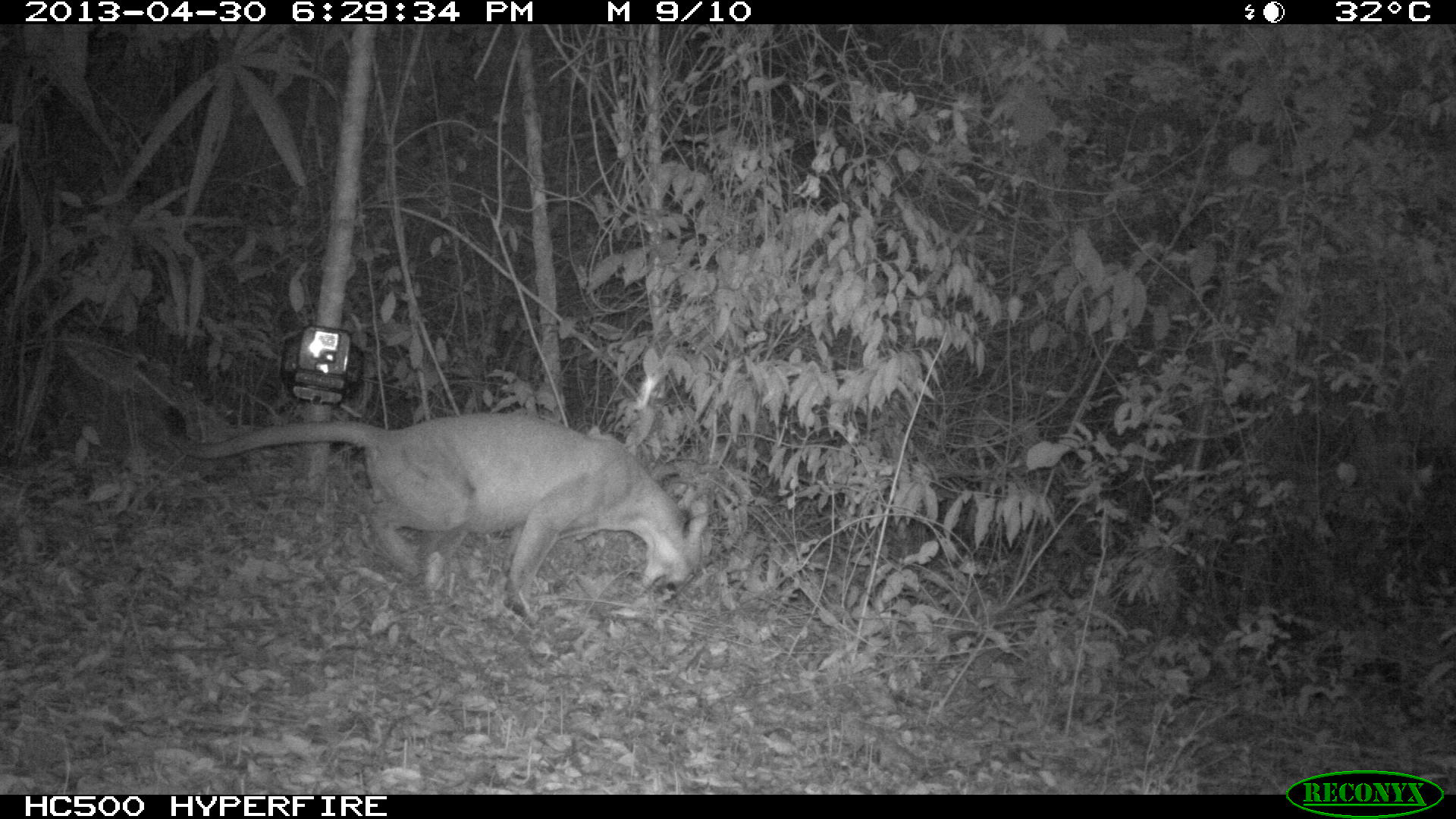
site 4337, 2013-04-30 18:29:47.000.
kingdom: Animalia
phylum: Chordata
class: Mammalia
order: Carnivora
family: Felidae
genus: Puma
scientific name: Puma concolor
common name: mountain lion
Puma concolor (mountain lion), count 1, sex male.